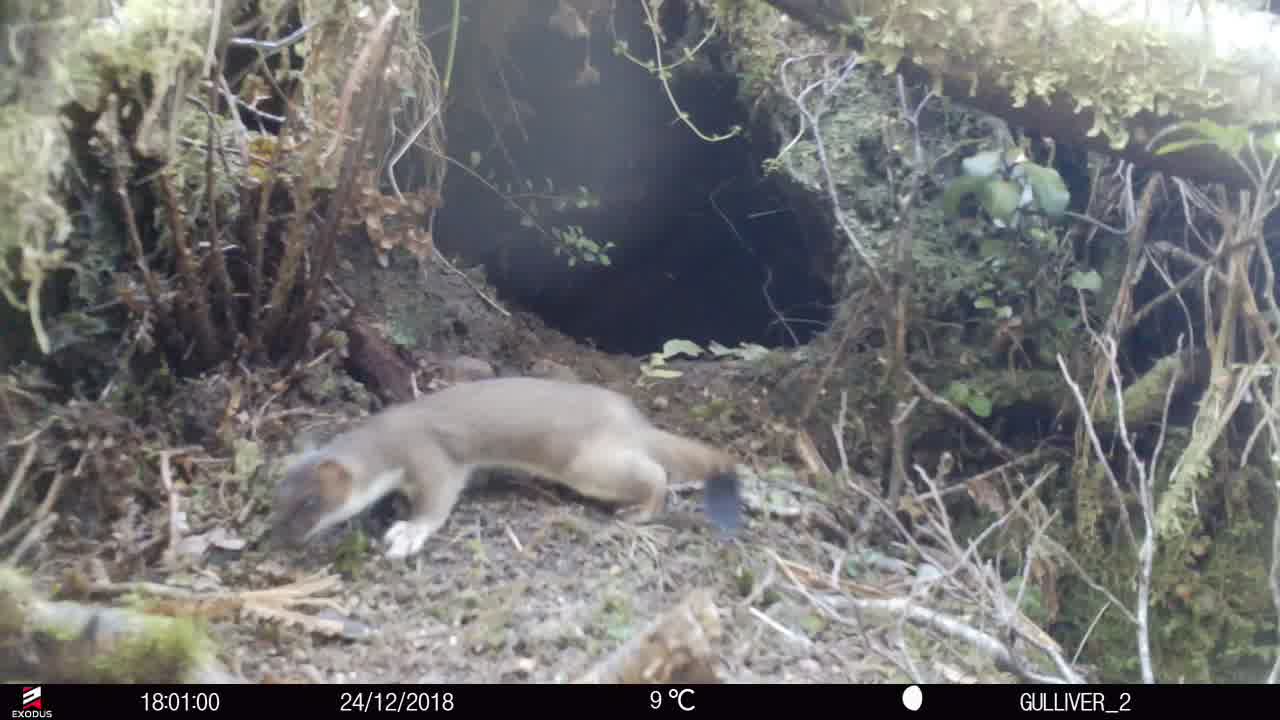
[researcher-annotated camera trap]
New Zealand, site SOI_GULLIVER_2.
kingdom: Animalia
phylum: Chordata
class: Mammalia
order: Carnivora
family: Mustelidae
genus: Mustela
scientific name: Mustela erminea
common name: stoat